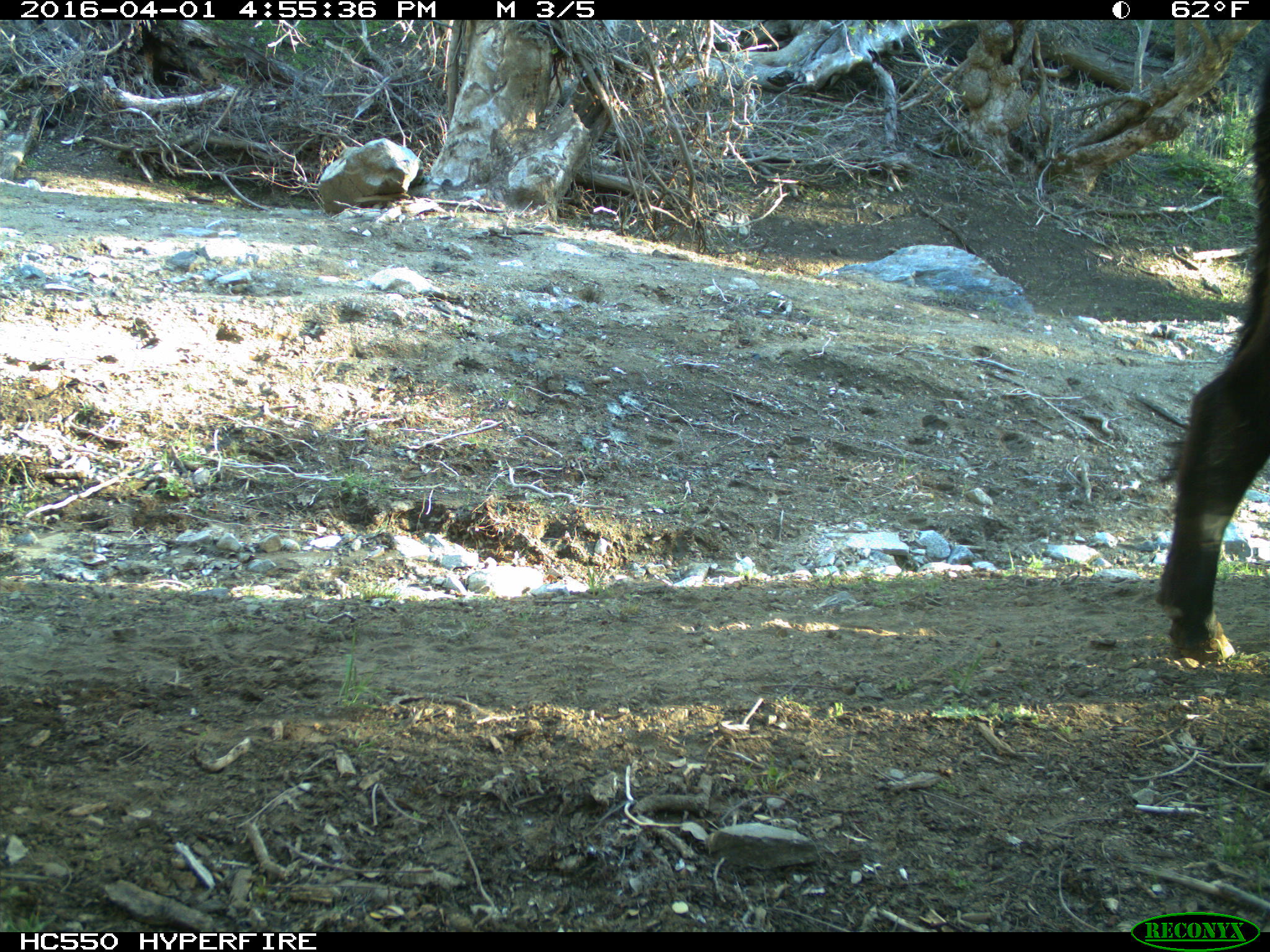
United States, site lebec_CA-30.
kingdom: Animalia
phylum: Chordata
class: Mammalia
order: Artiodactyla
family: Bovidae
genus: Bos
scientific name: Bos taurus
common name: domestic cow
Bos taurus (domestic cow).